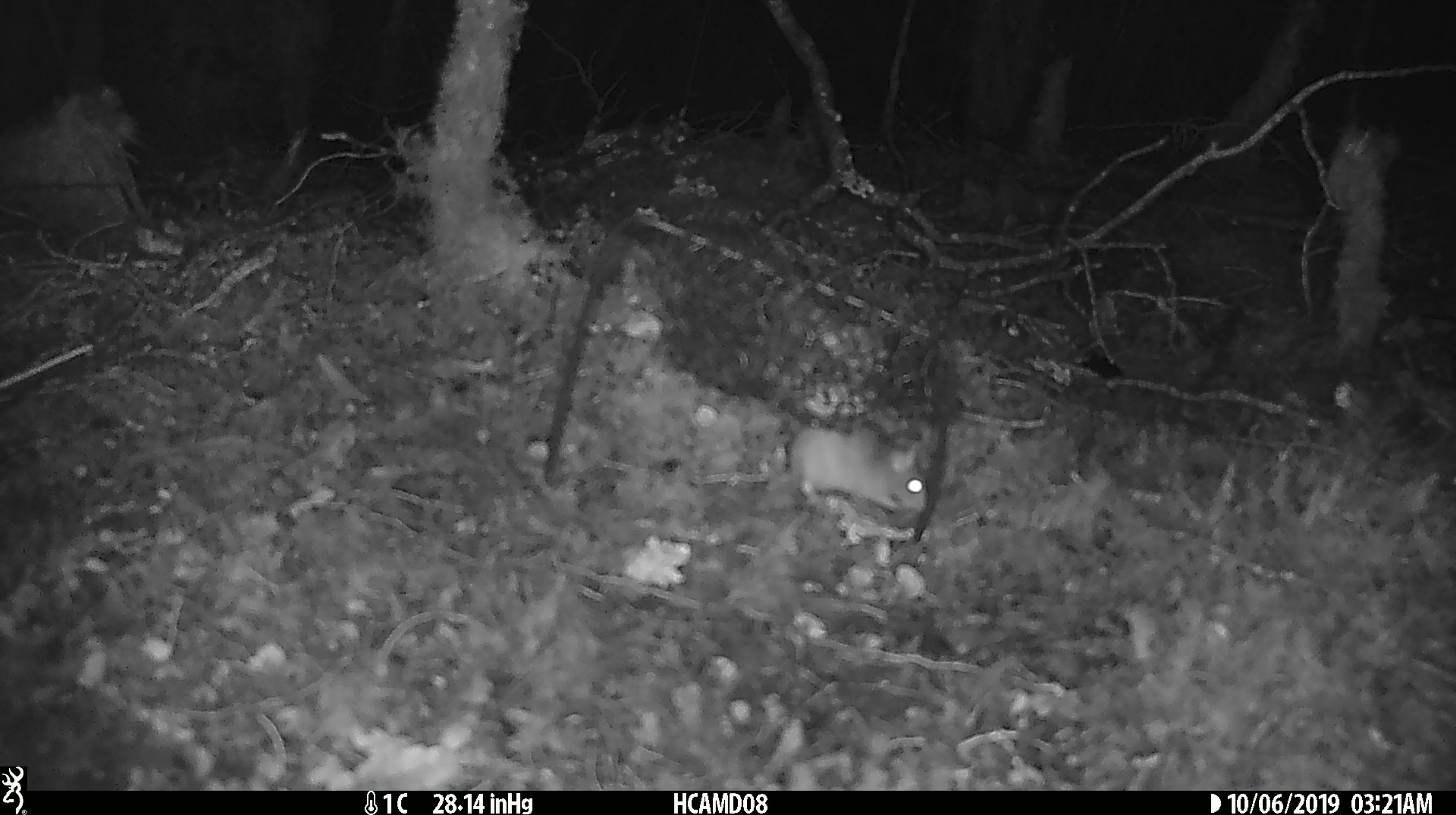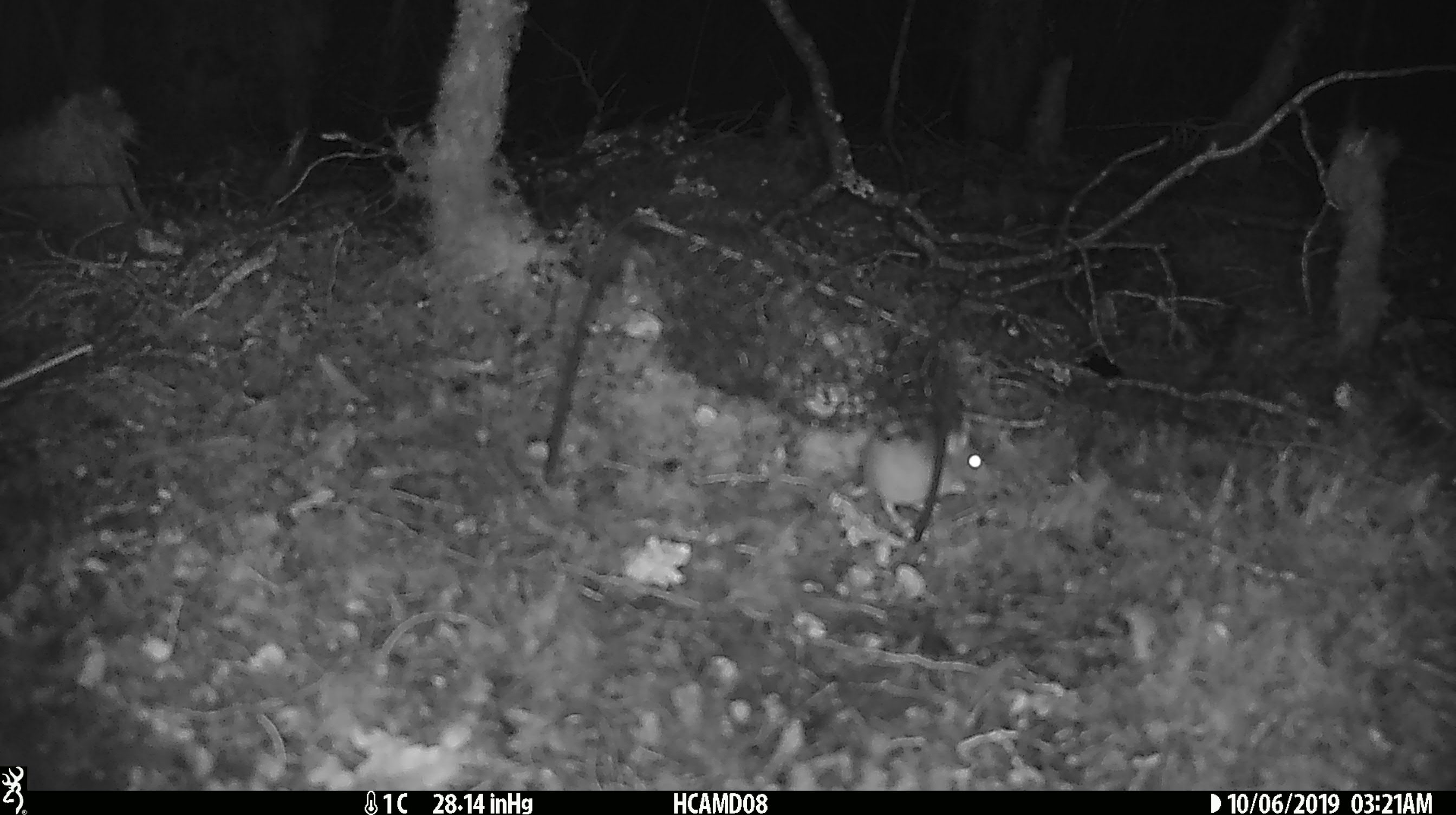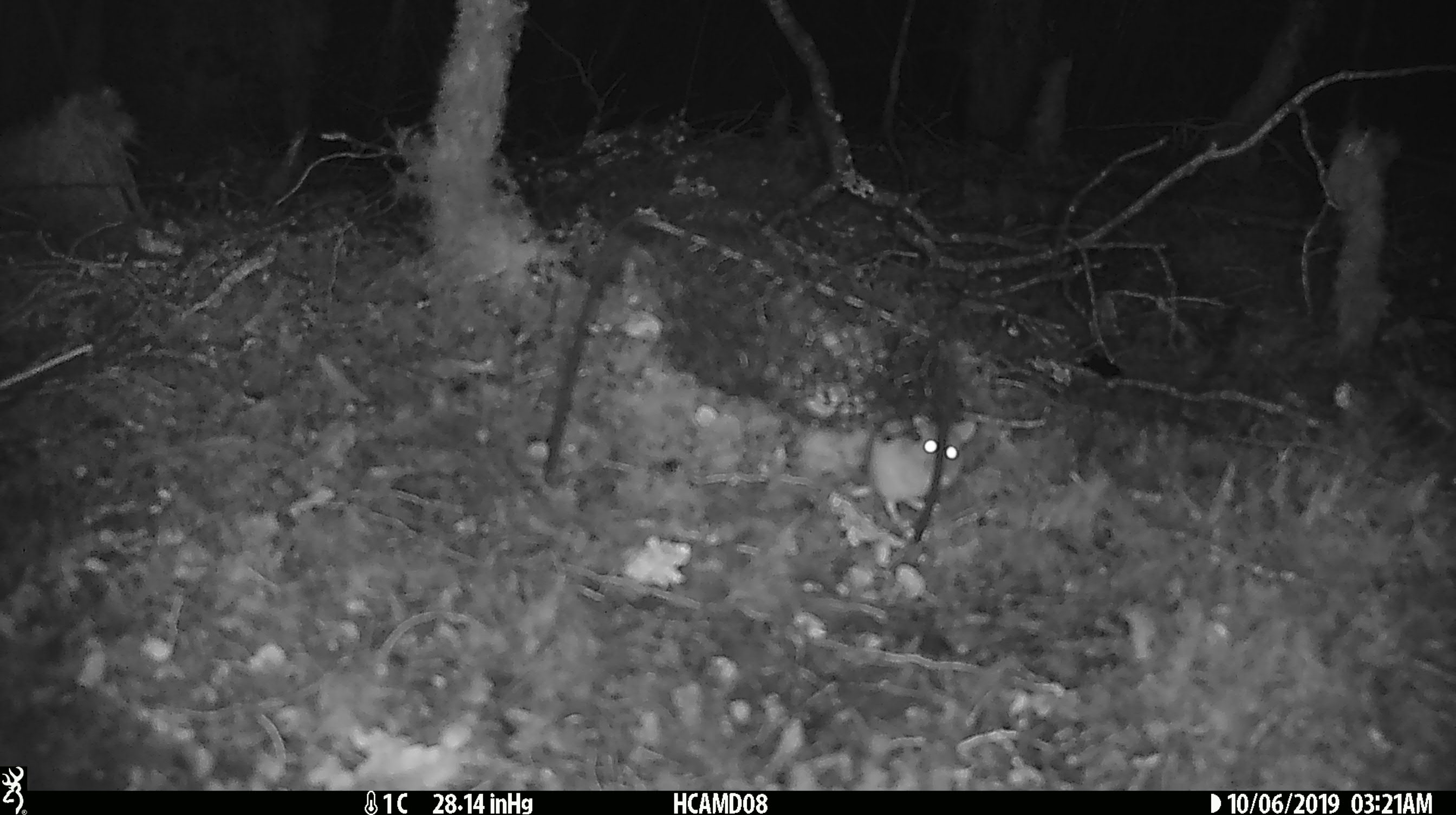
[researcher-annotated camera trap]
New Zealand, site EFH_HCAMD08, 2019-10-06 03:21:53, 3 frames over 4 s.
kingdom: Animalia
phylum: Chordata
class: Mammalia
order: Rodentia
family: Muridae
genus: Mus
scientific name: Mus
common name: mouse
Mouse (Mus).